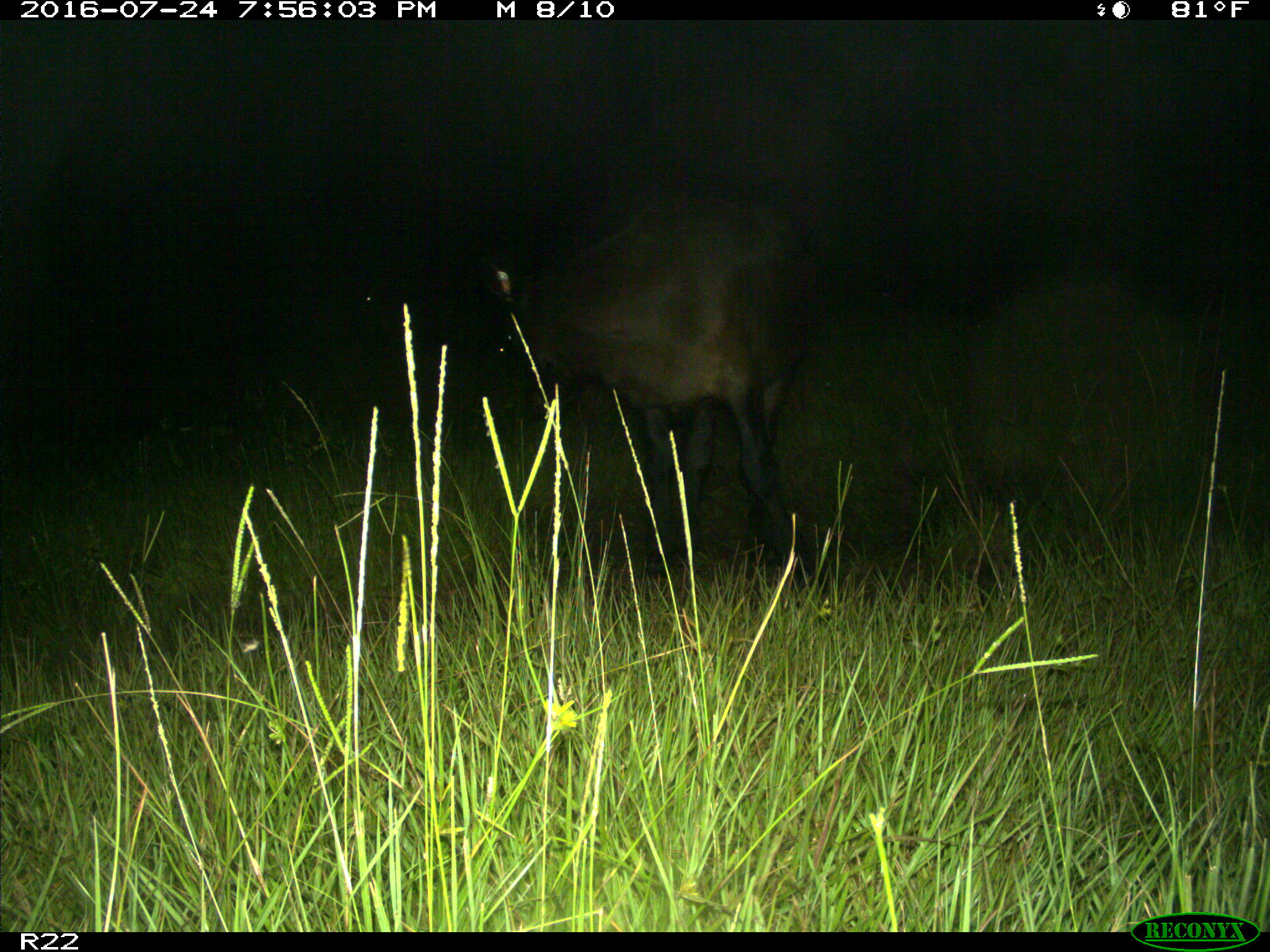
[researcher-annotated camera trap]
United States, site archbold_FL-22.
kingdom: Animalia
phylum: Chordata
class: Mammalia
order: Artiodactyla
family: Bovidae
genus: Bos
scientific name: Bos taurus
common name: domestic cow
Bos taurus (domestic cow).